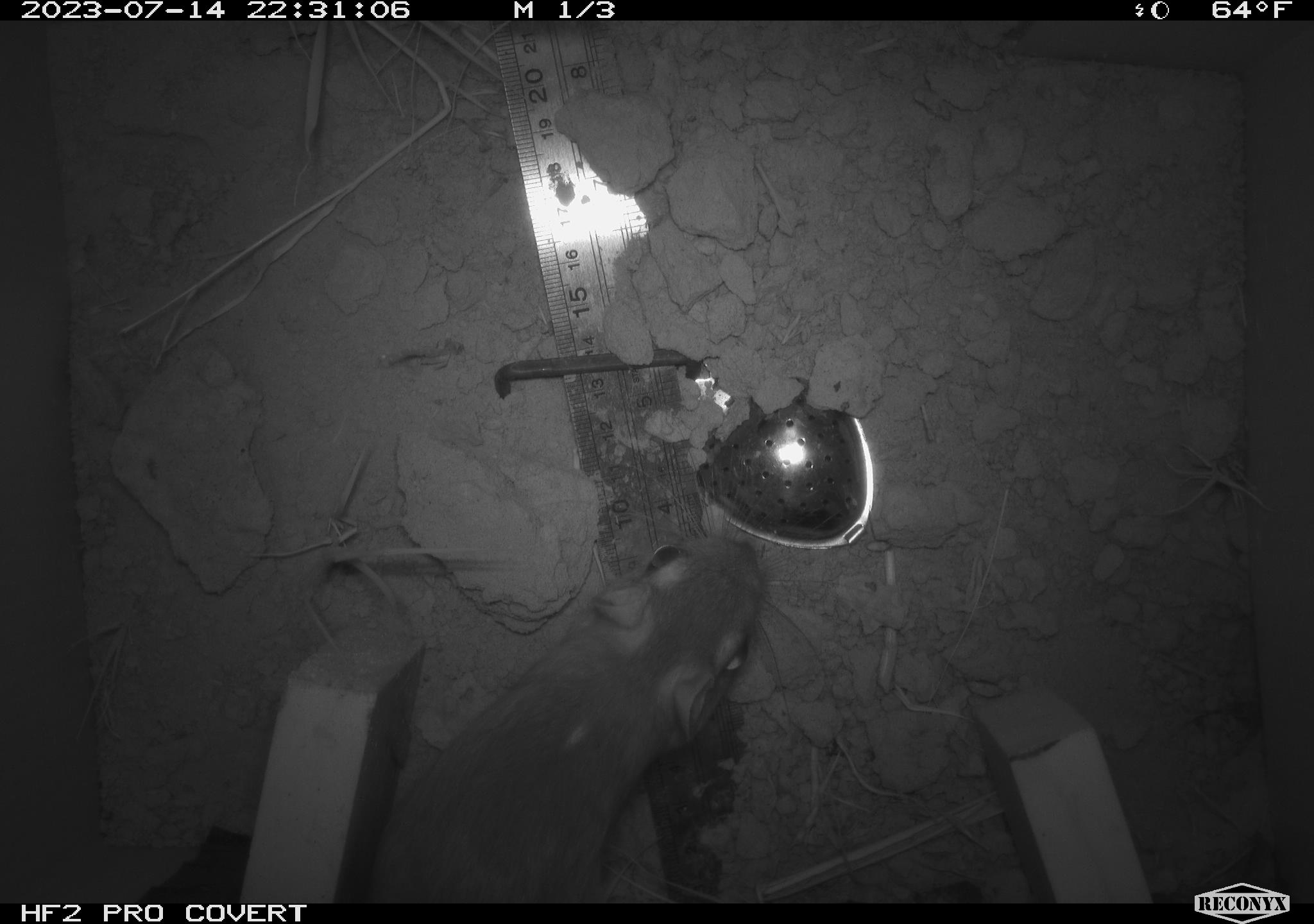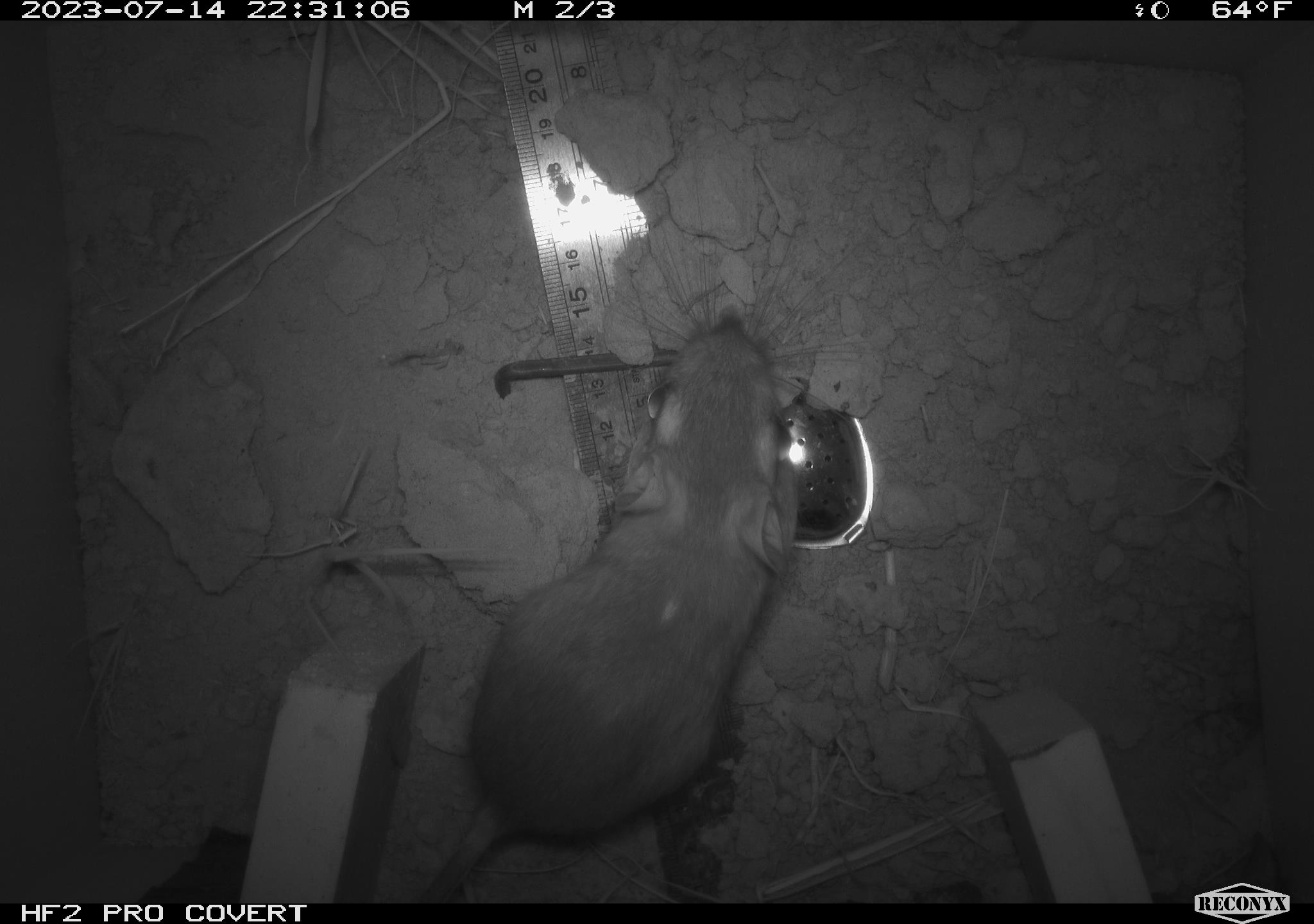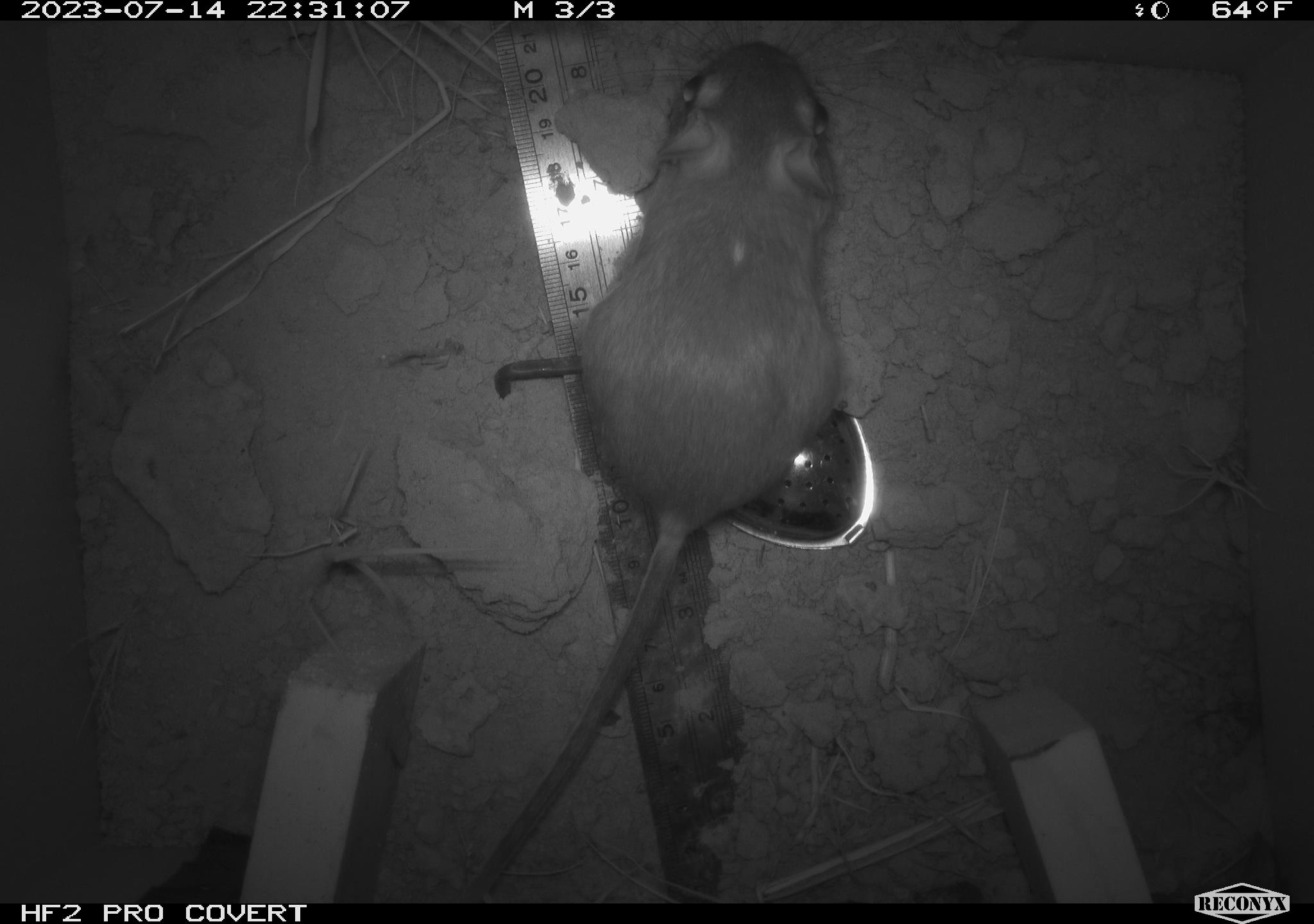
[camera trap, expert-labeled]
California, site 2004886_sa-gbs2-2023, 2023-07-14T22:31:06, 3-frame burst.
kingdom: Animalia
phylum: Chordata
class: Mammalia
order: Rodentia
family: Heteromyidae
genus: Dipodomys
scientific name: Dipodomys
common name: kangaroo rats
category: dipodomys species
Dipodomys species (kangaroo rats) (Dipodomys).